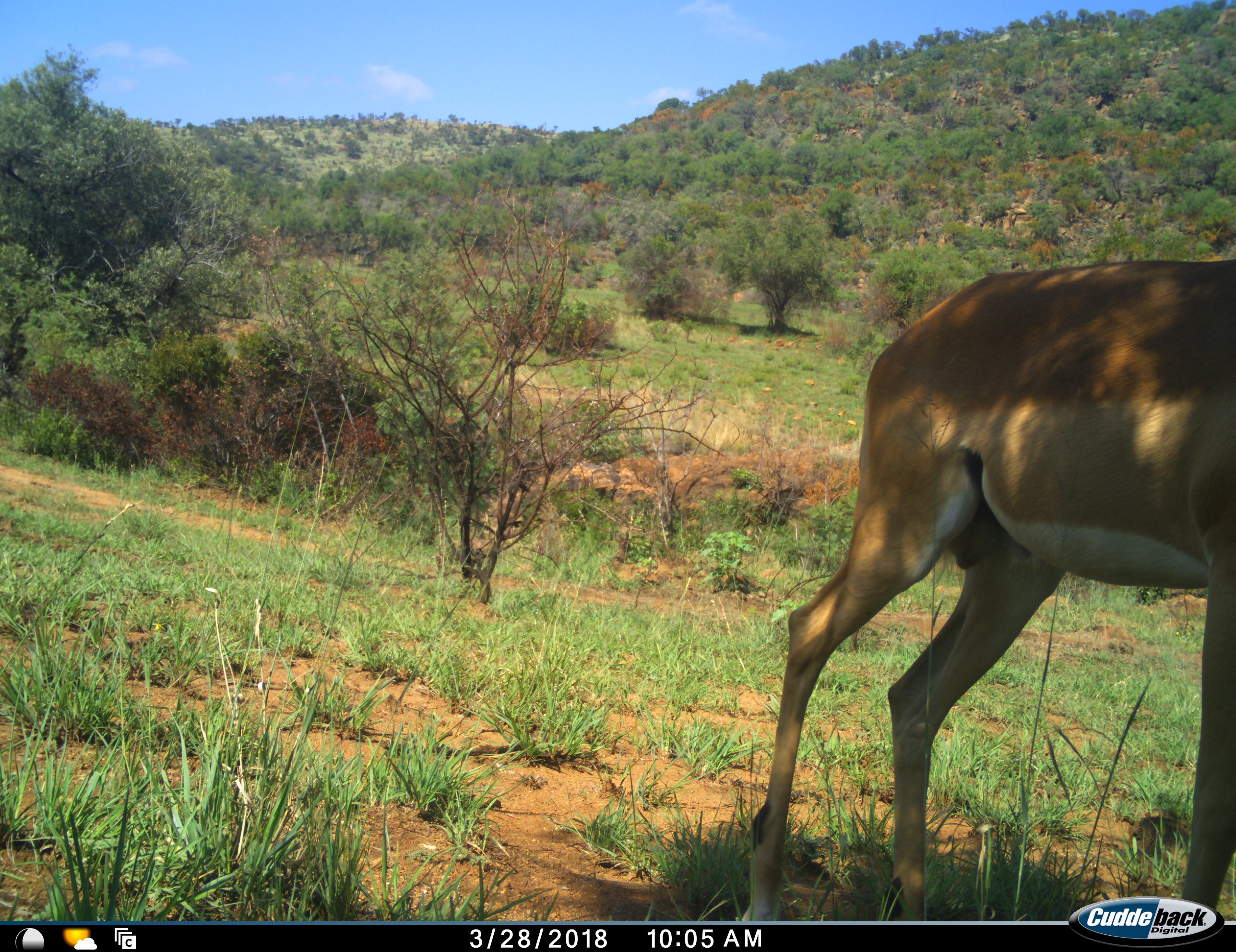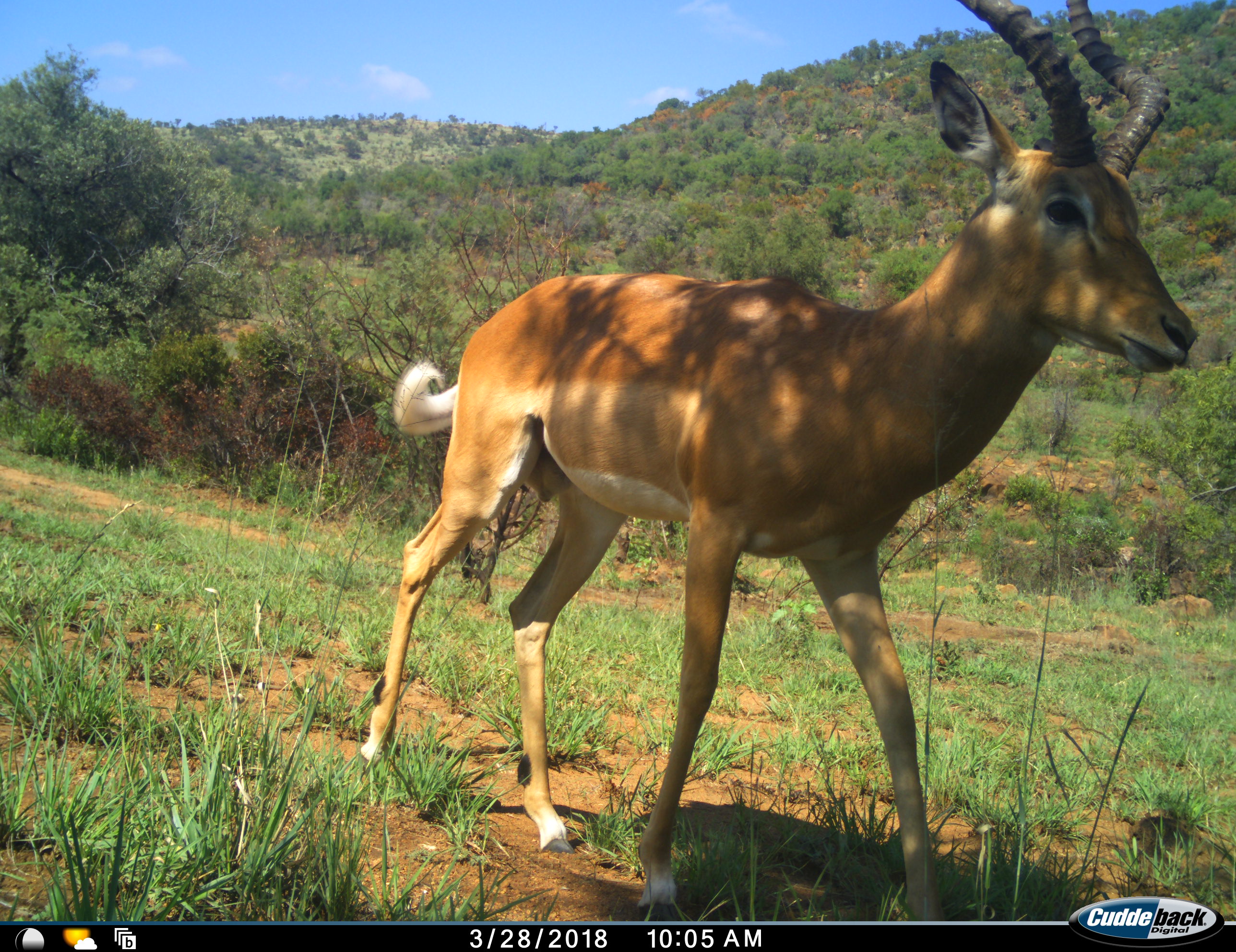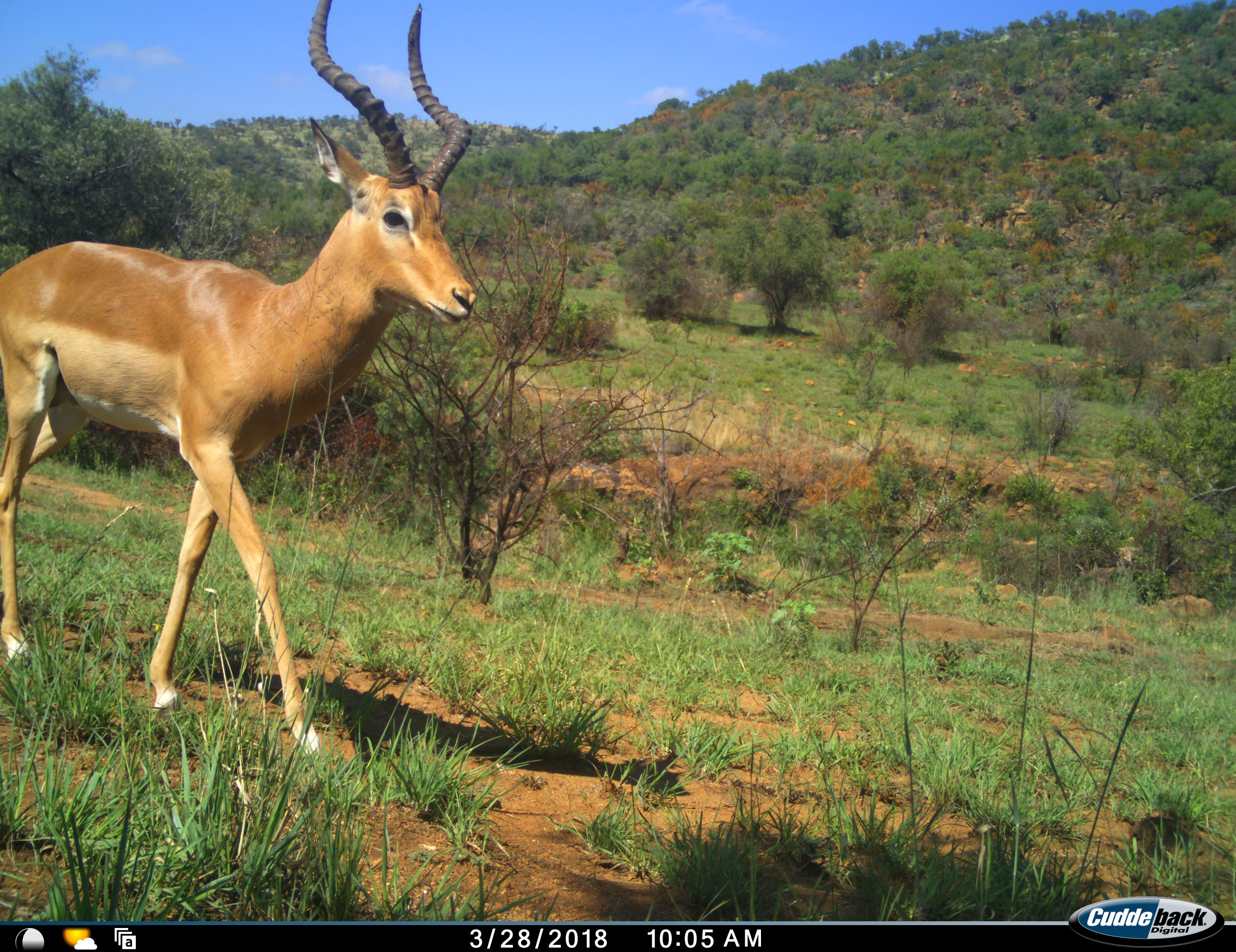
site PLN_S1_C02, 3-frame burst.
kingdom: Animalia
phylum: Chordata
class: Mammalia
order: Artiodactyla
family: Bovidae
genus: Aepyceros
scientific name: Aepyceros melampus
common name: impala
Impala (Aepyceros melampus), count 1. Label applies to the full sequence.